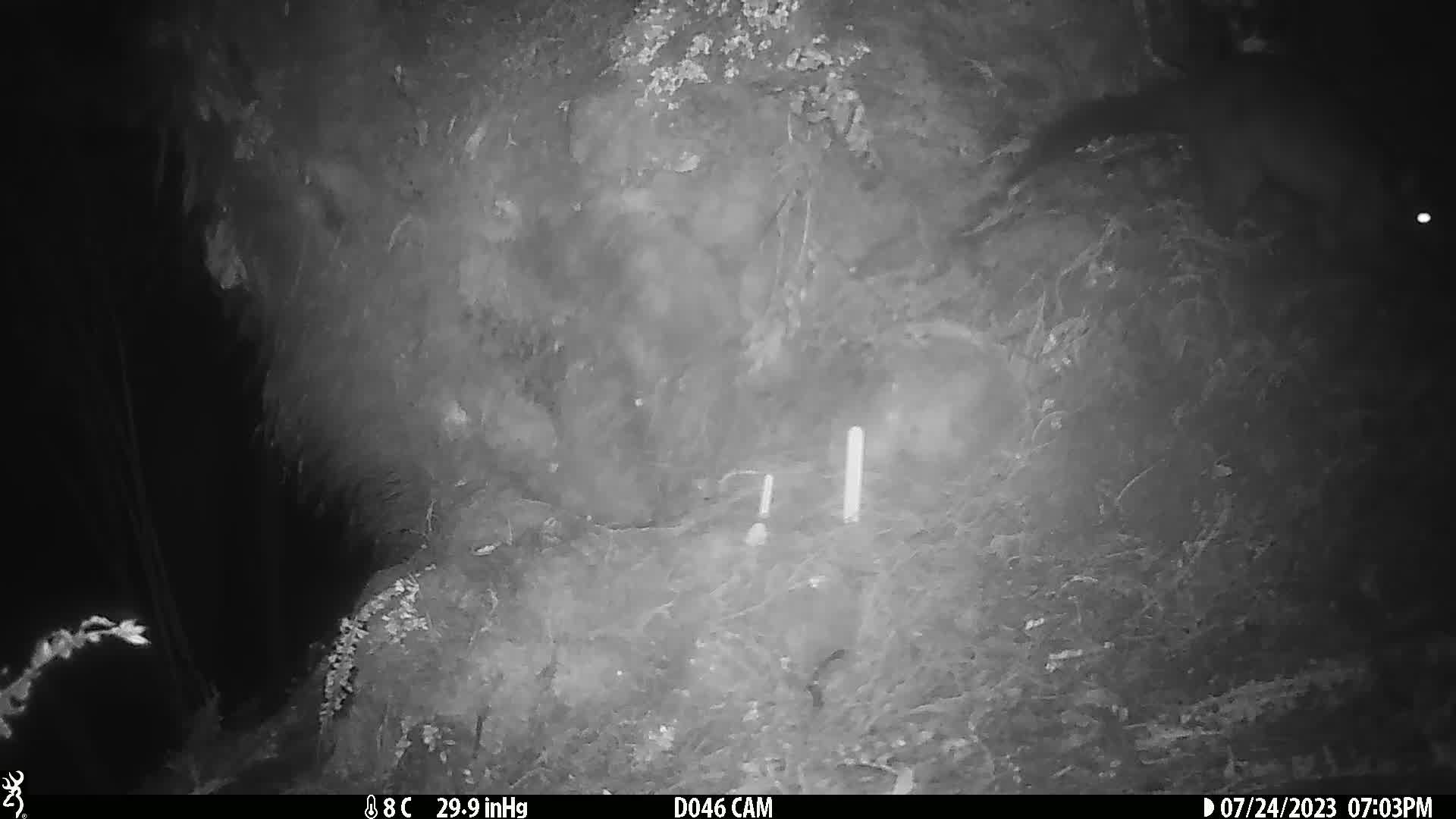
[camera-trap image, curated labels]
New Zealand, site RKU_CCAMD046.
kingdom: Animalia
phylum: Chordata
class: Mammalia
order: Diprotodontia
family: Phalangeridae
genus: Trichosurus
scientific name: Trichosurus vulpecula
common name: common brushtail possum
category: possum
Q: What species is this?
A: Possum (common brushtail possum) (Trichosurus vulpecula).